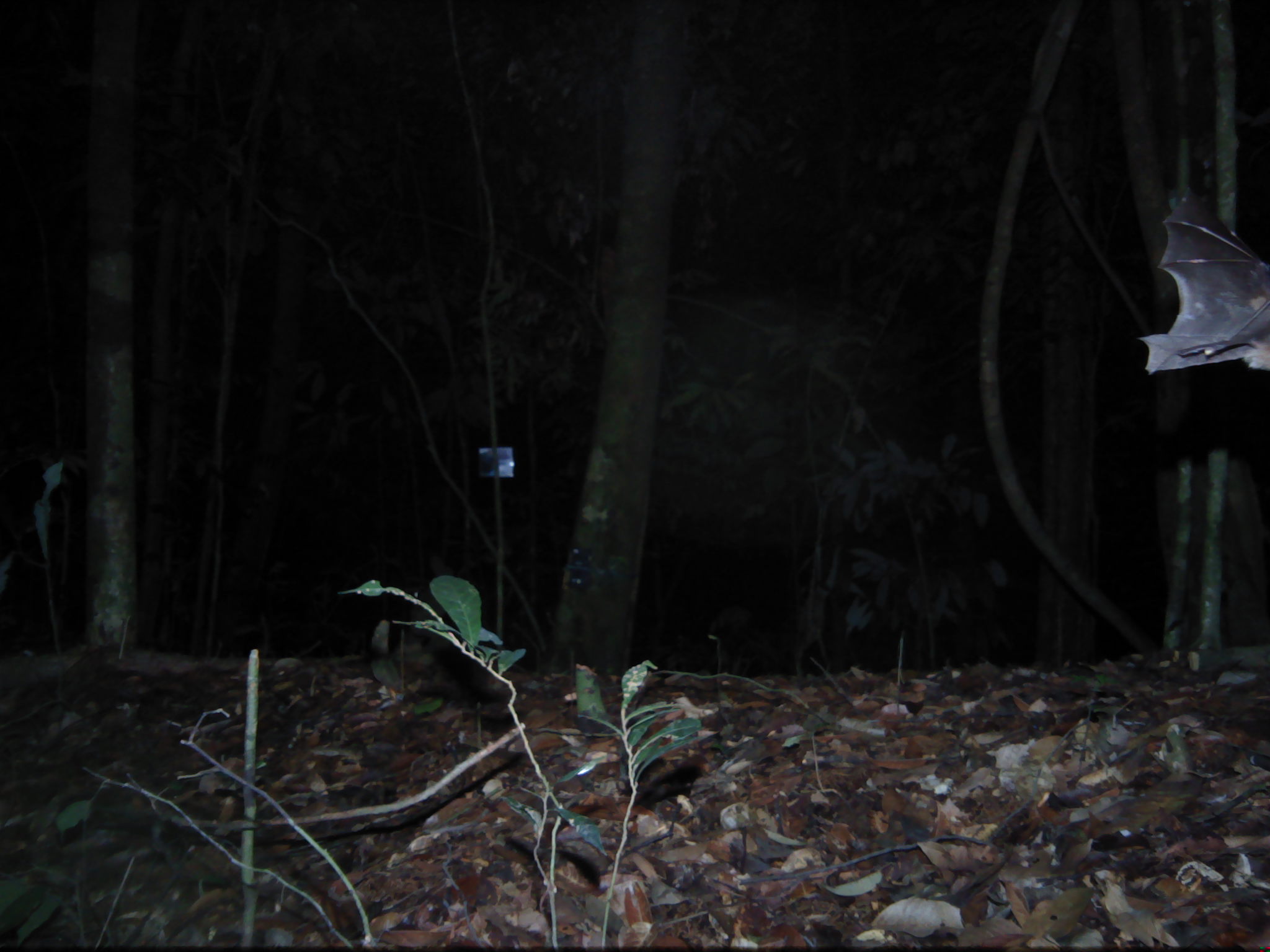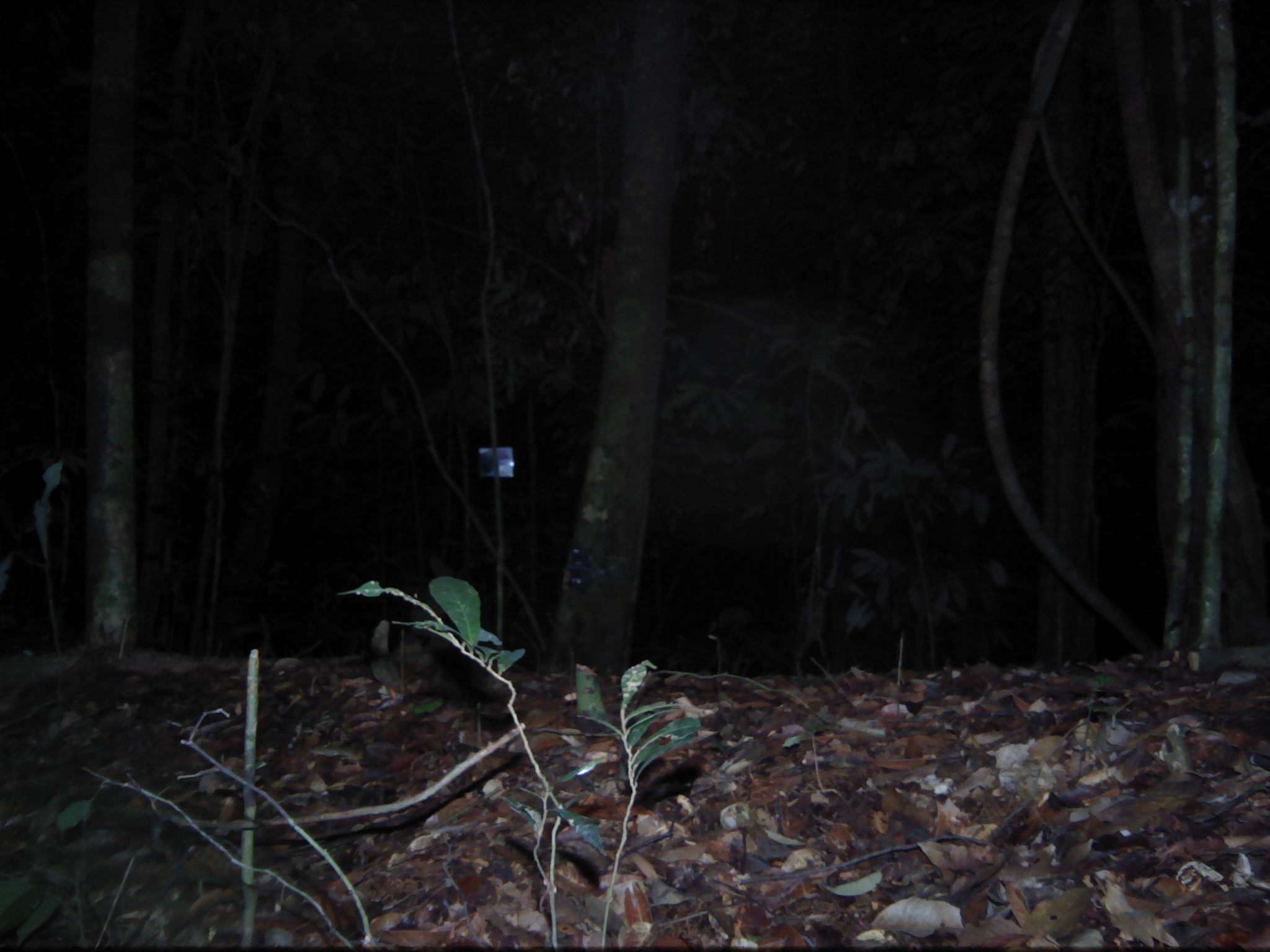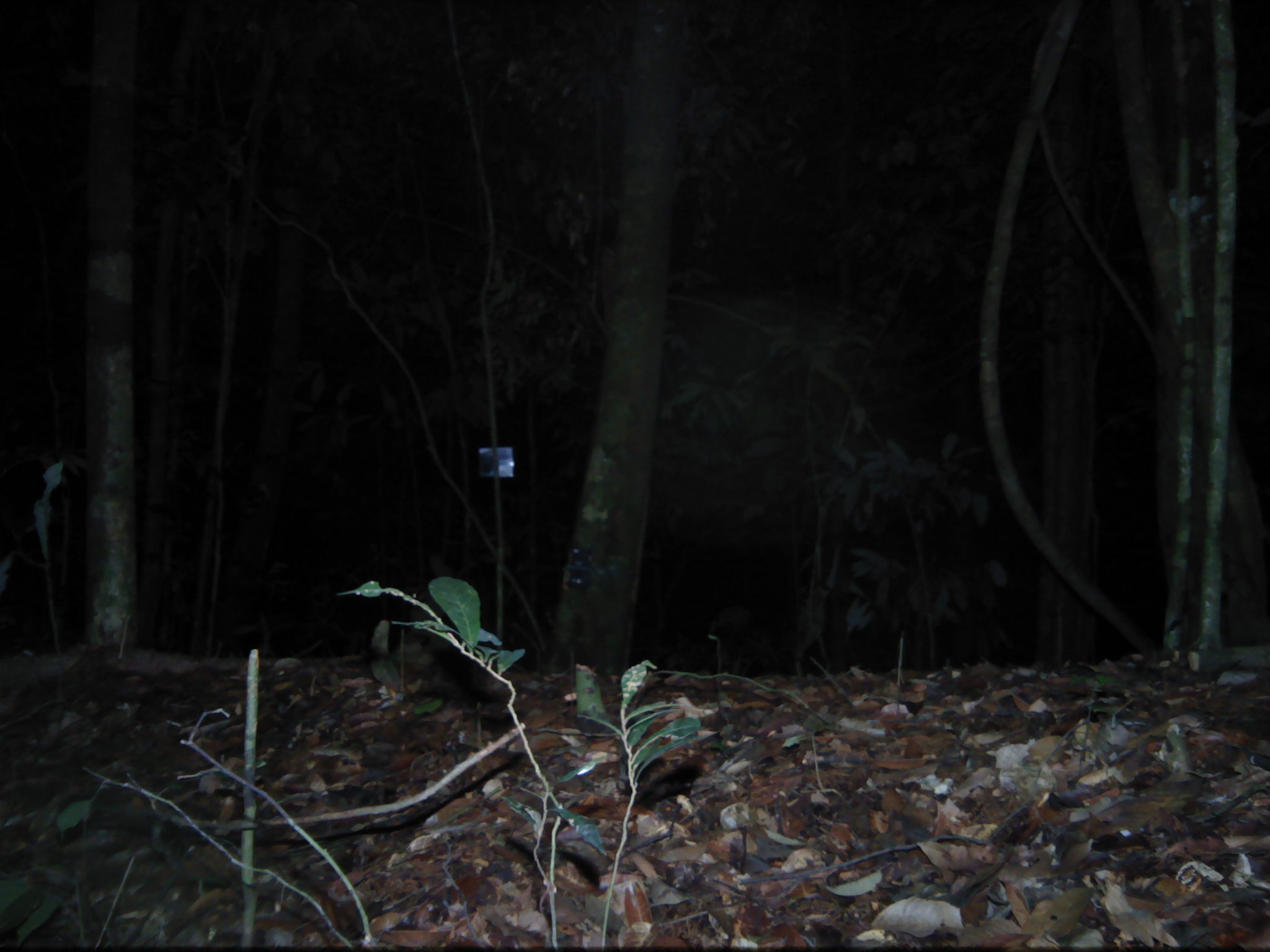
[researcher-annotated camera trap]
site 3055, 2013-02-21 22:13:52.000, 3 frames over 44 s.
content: unidentified animal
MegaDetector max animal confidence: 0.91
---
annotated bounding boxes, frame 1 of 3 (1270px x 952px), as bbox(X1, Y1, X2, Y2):
unknown: bbox(1140, 191, 1269, 373)